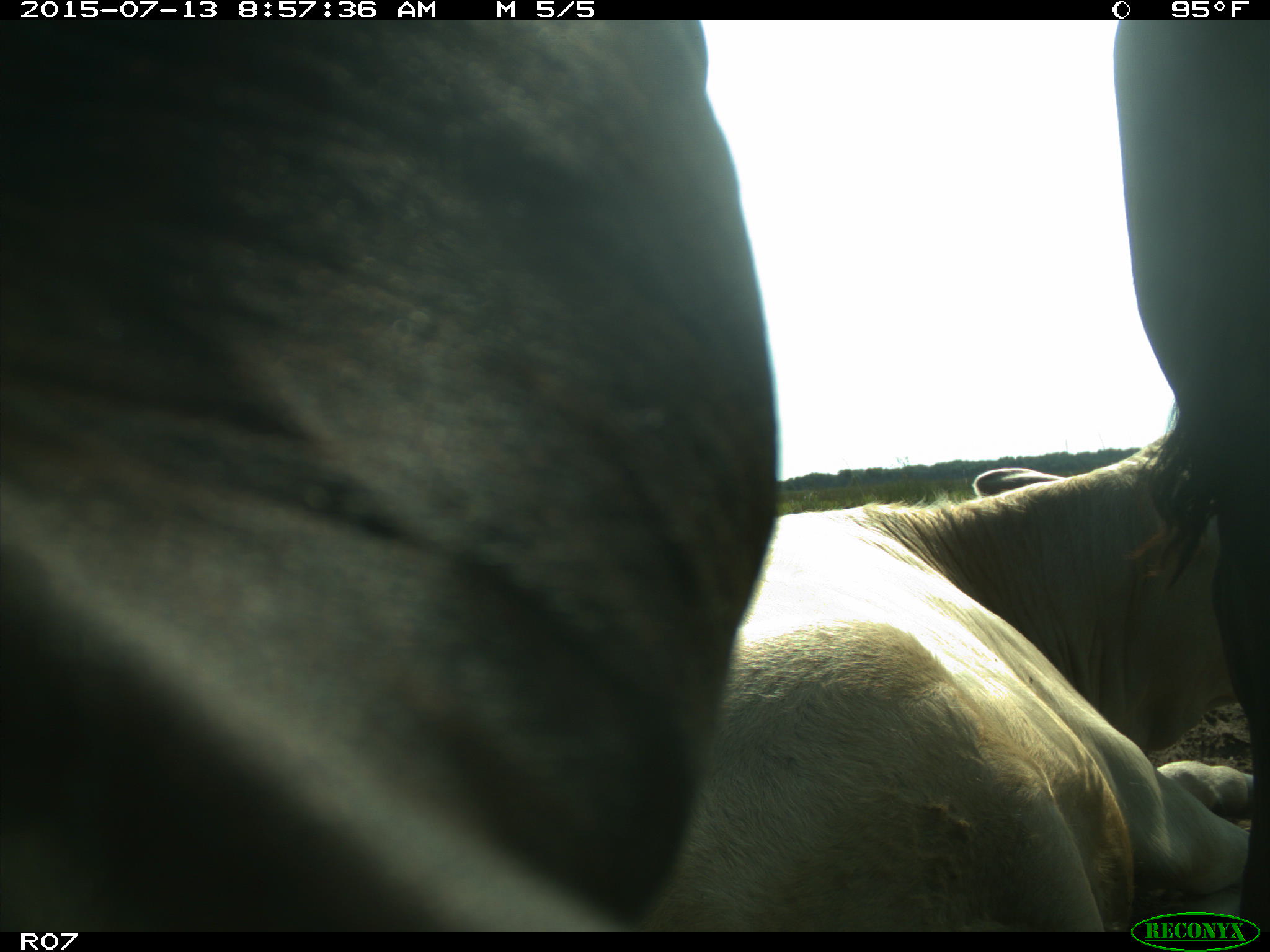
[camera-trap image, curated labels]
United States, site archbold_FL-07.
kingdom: Animalia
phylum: Chordata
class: Mammalia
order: Artiodactyla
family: Bovidae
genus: Bos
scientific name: Bos taurus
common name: domestic cow